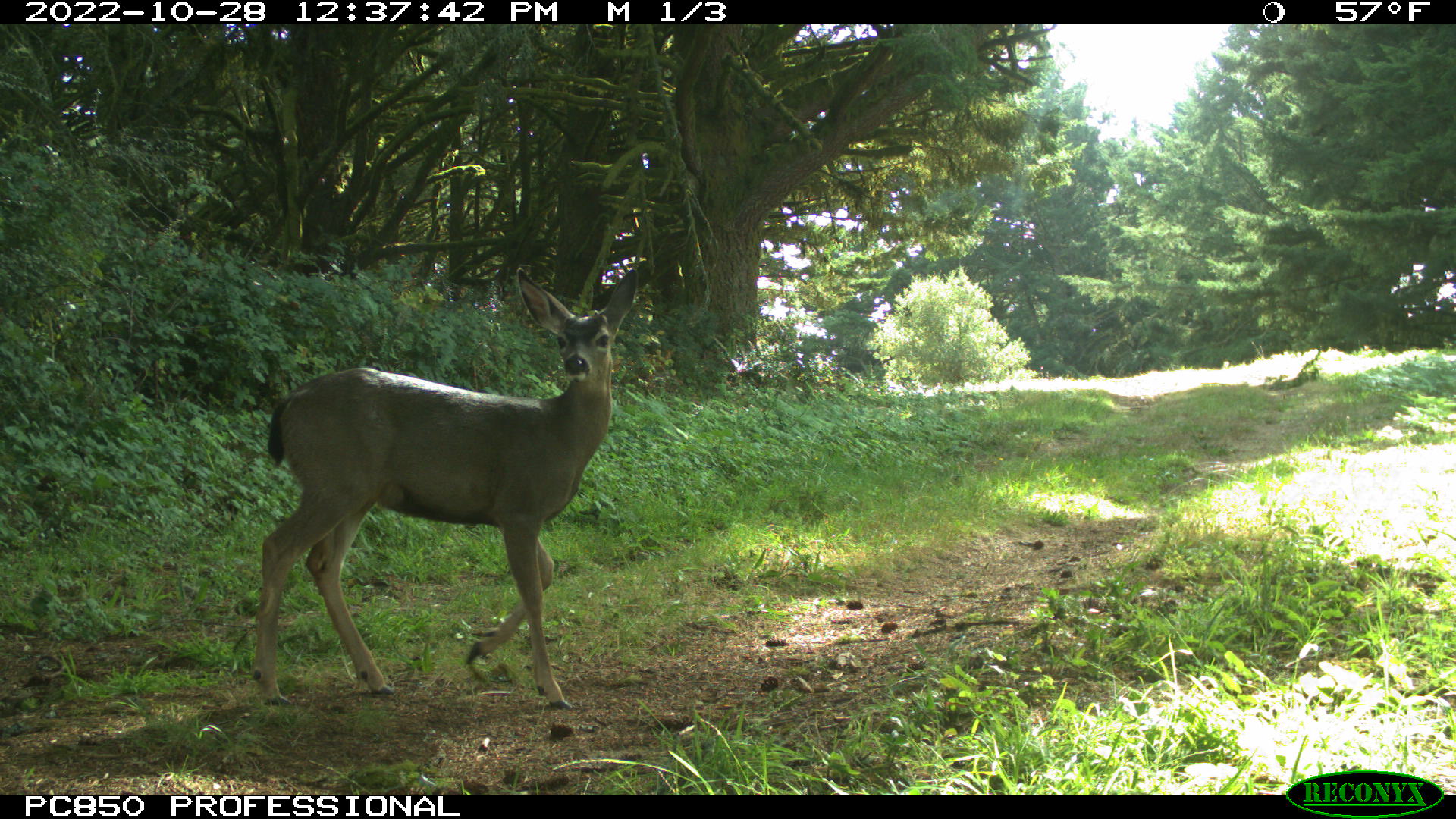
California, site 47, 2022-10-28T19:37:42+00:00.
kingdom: Animalia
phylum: Chordata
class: Mammalia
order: Artiodactyla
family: Cervidae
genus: Odocoileus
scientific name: Odocoileus hemionus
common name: mule deer